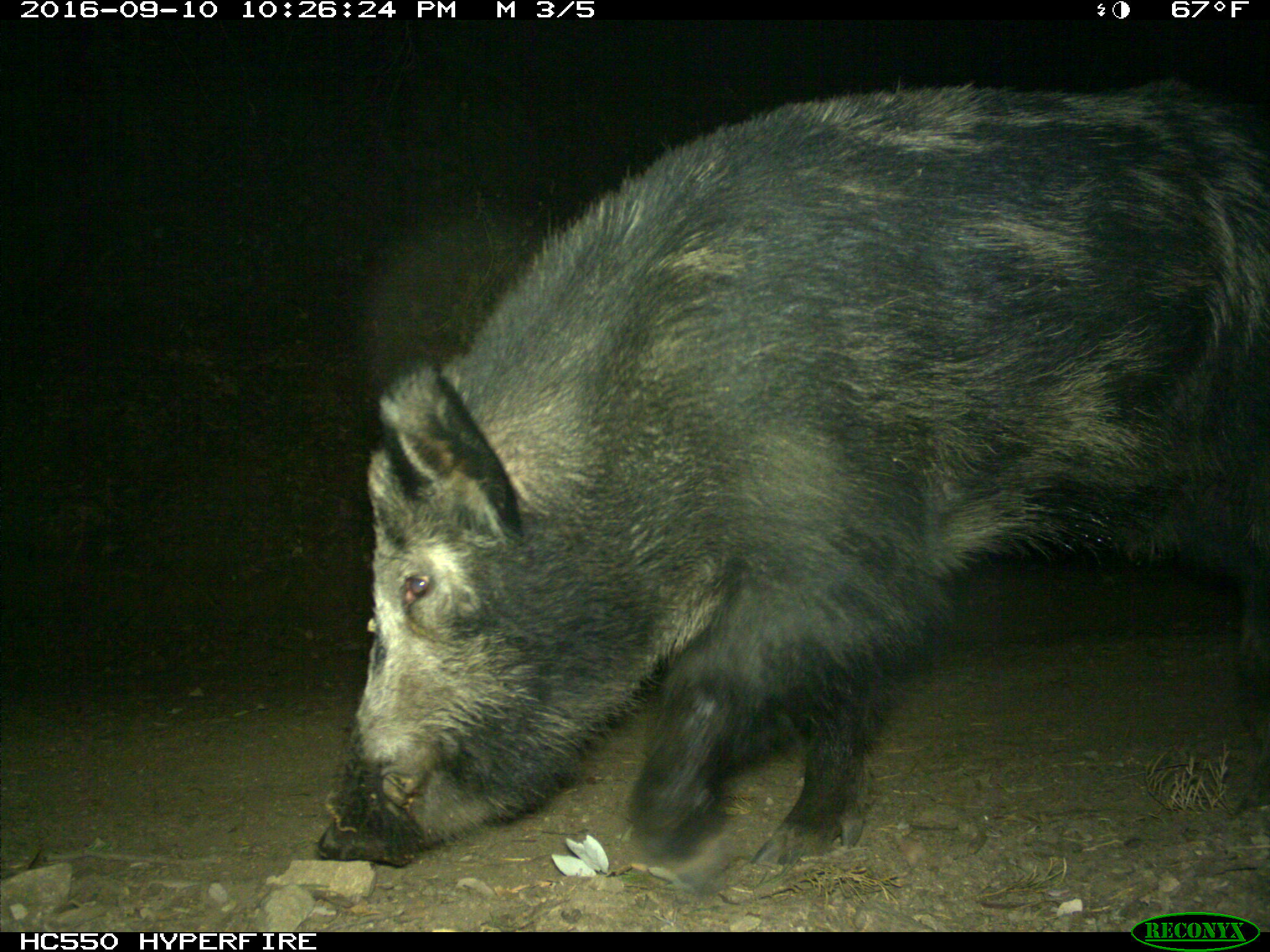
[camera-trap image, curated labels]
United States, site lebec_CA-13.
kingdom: Animalia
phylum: Chordata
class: Mammalia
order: Artiodactyla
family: Suidae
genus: Sus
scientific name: Sus scrofa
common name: wild boar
Sus scrofa (wild boar).